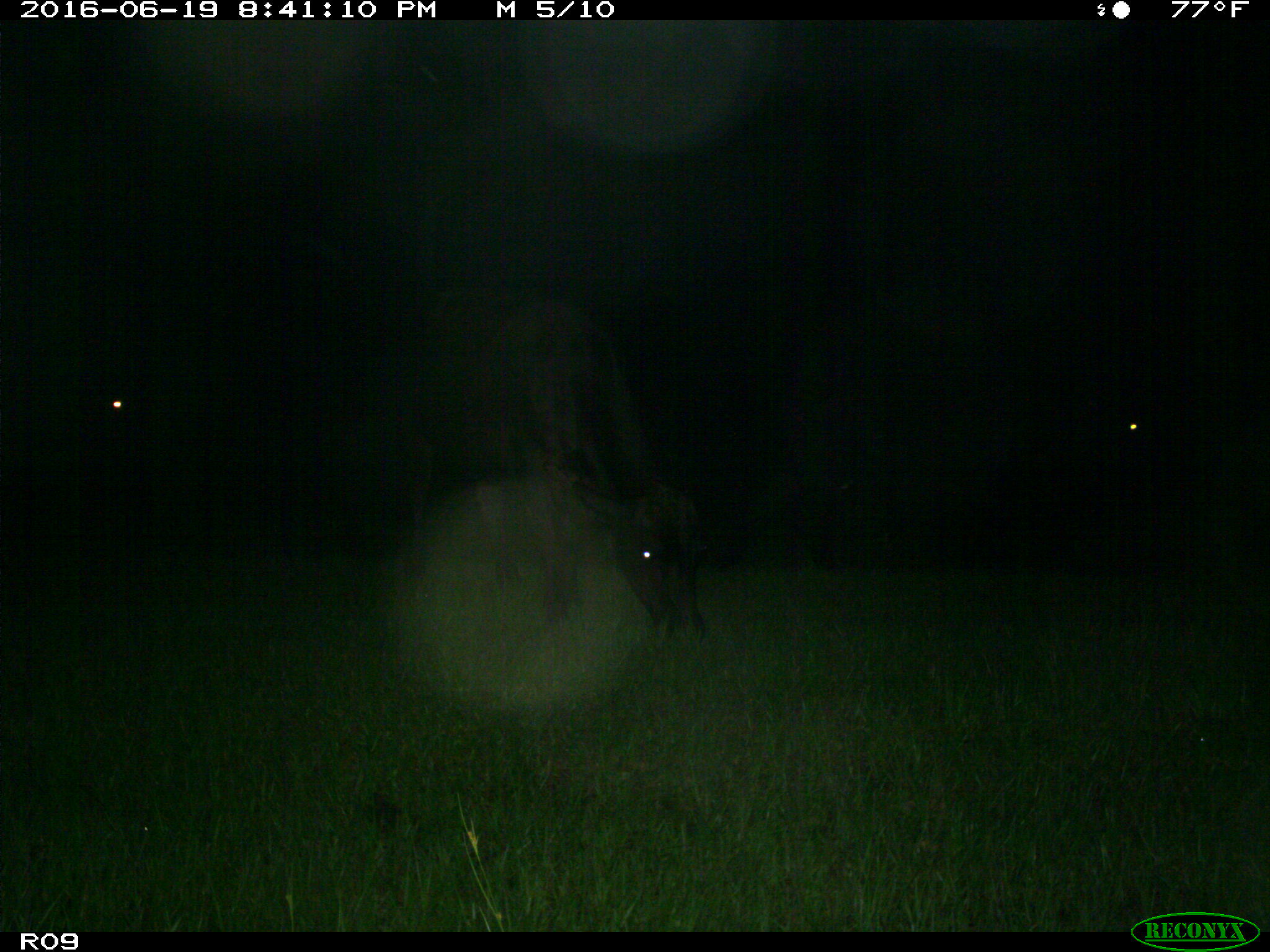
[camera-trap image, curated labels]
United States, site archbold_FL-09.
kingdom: Animalia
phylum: Chordata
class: Mammalia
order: Artiodactyla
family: Bovidae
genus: Bos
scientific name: Bos taurus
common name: domestic cow